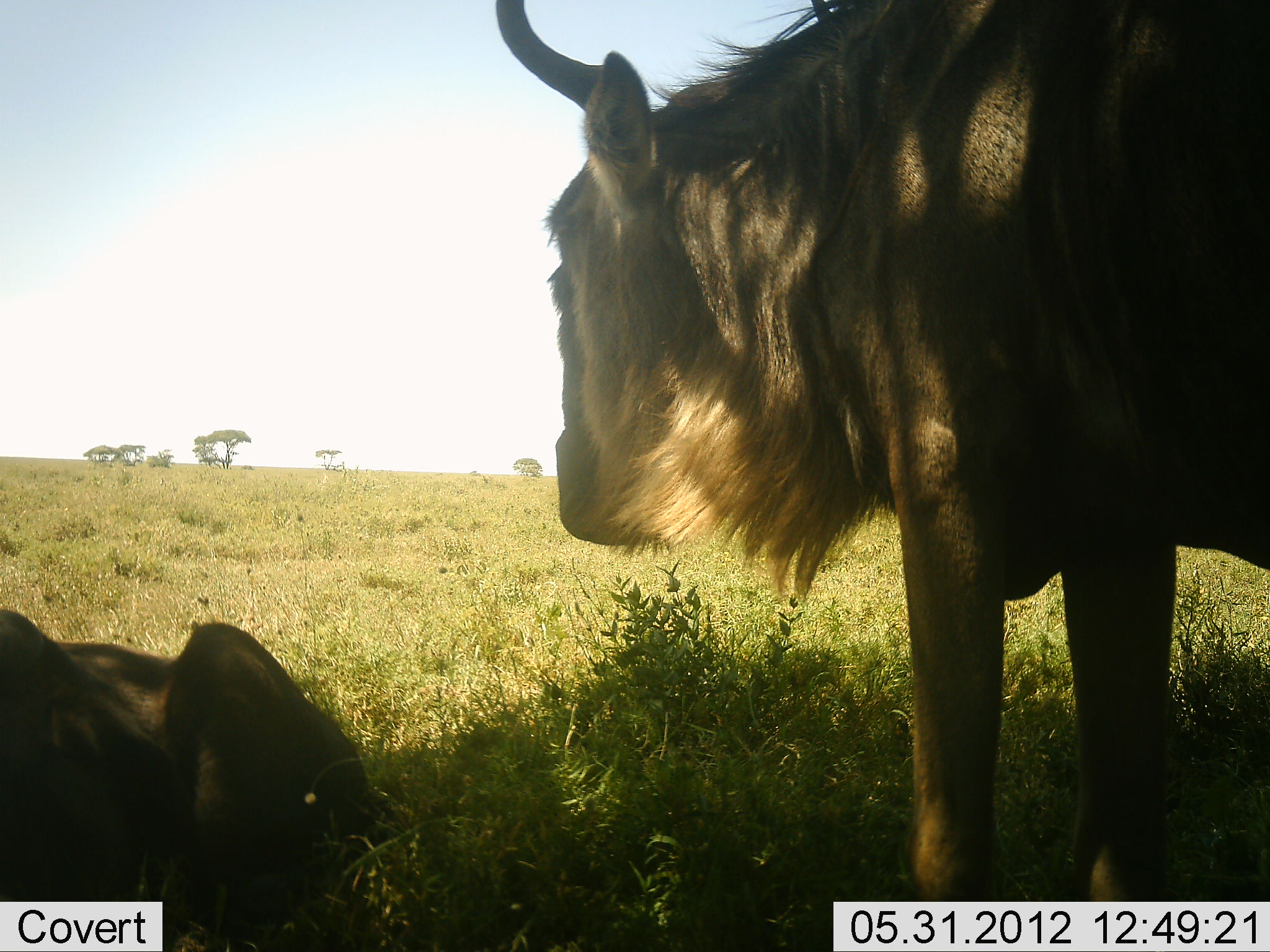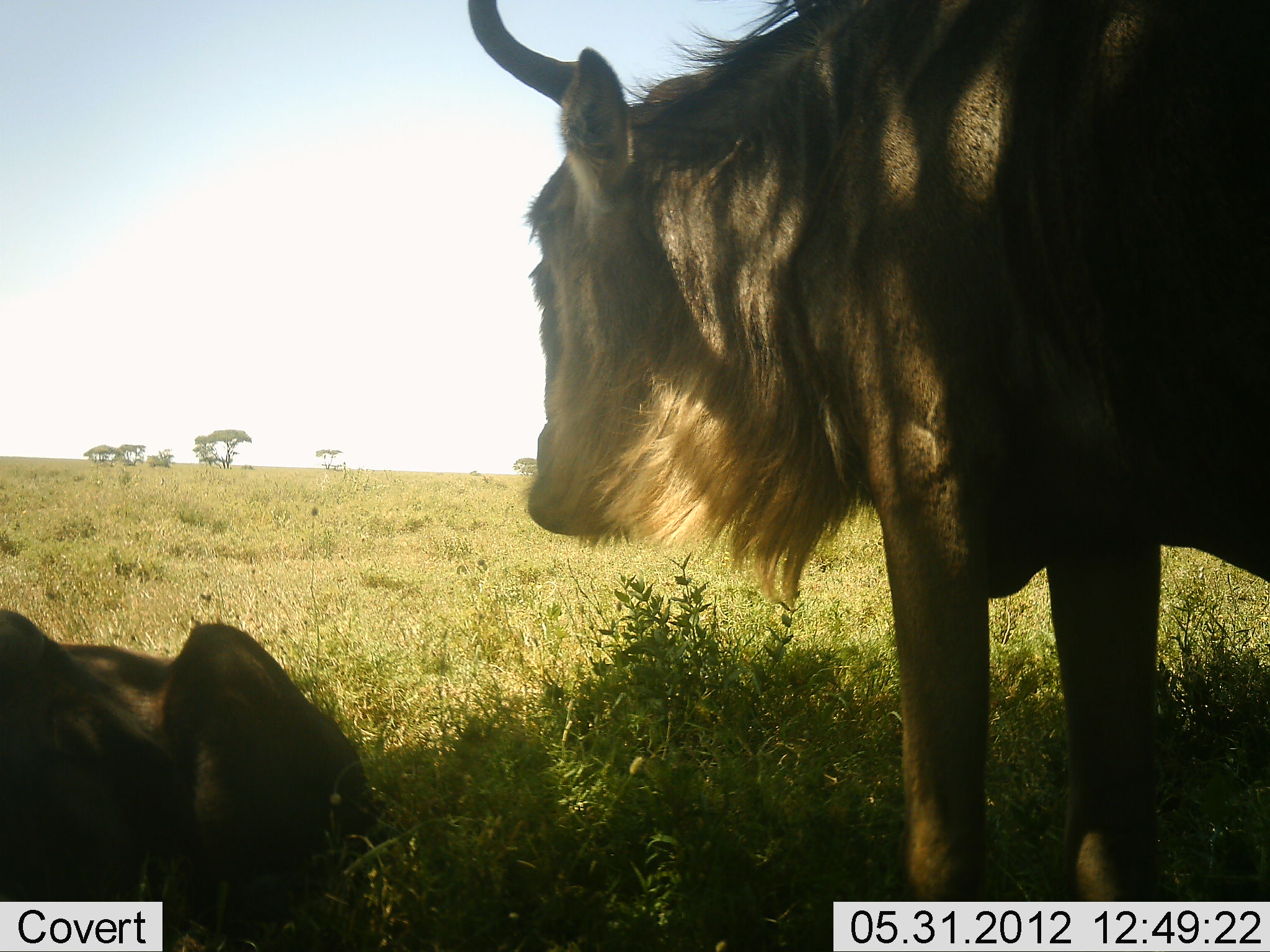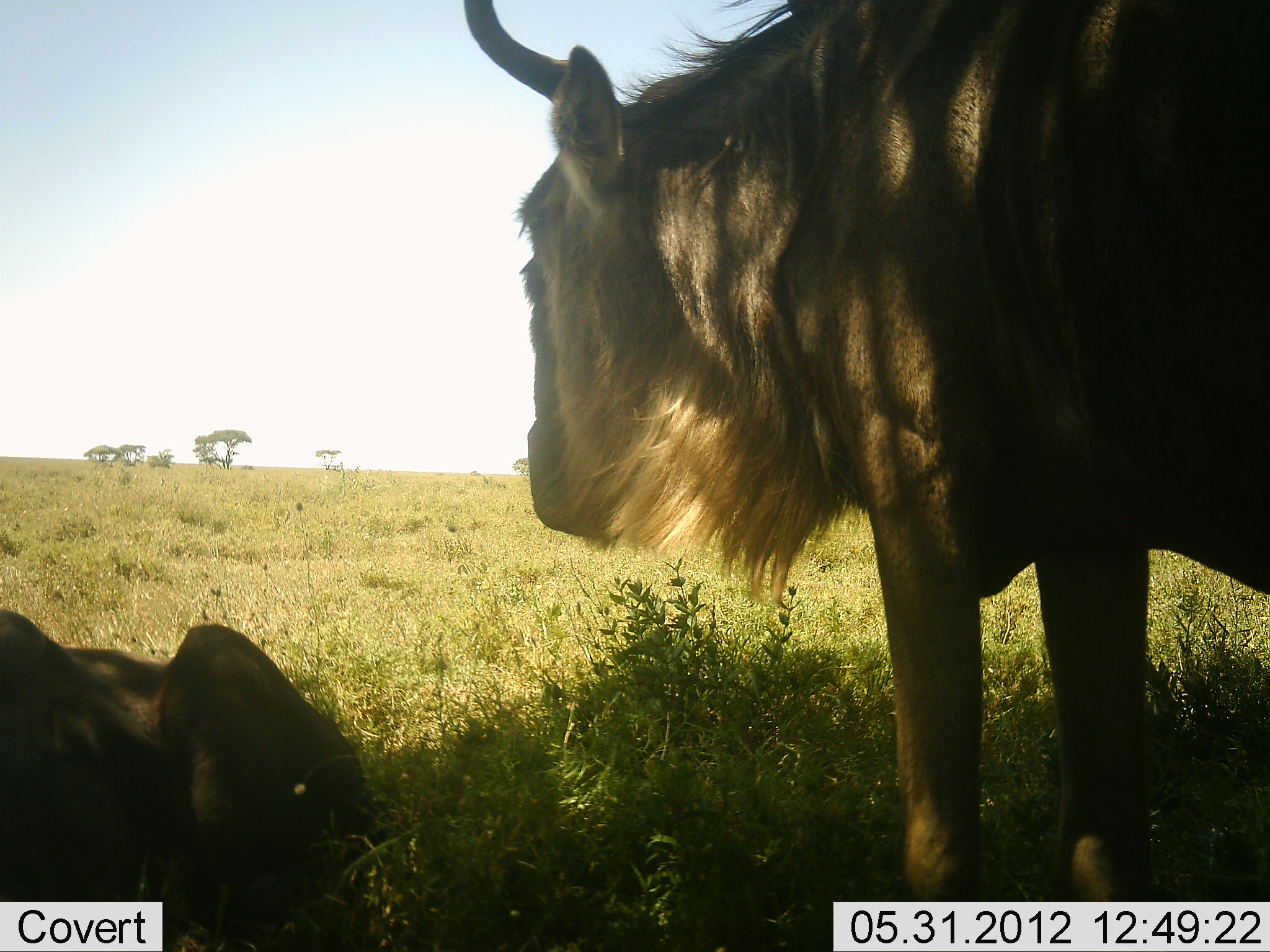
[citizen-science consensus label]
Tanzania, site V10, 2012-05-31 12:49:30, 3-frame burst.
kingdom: Animalia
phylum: Chordata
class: Mammalia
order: Artiodactyla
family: Bovidae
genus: Connochaetes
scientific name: Connochaetes taurinus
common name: blue wildebeest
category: wildebeest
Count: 2.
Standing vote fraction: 60%.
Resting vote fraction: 100%.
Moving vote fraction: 0%.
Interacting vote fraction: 0%.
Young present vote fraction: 0%.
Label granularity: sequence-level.